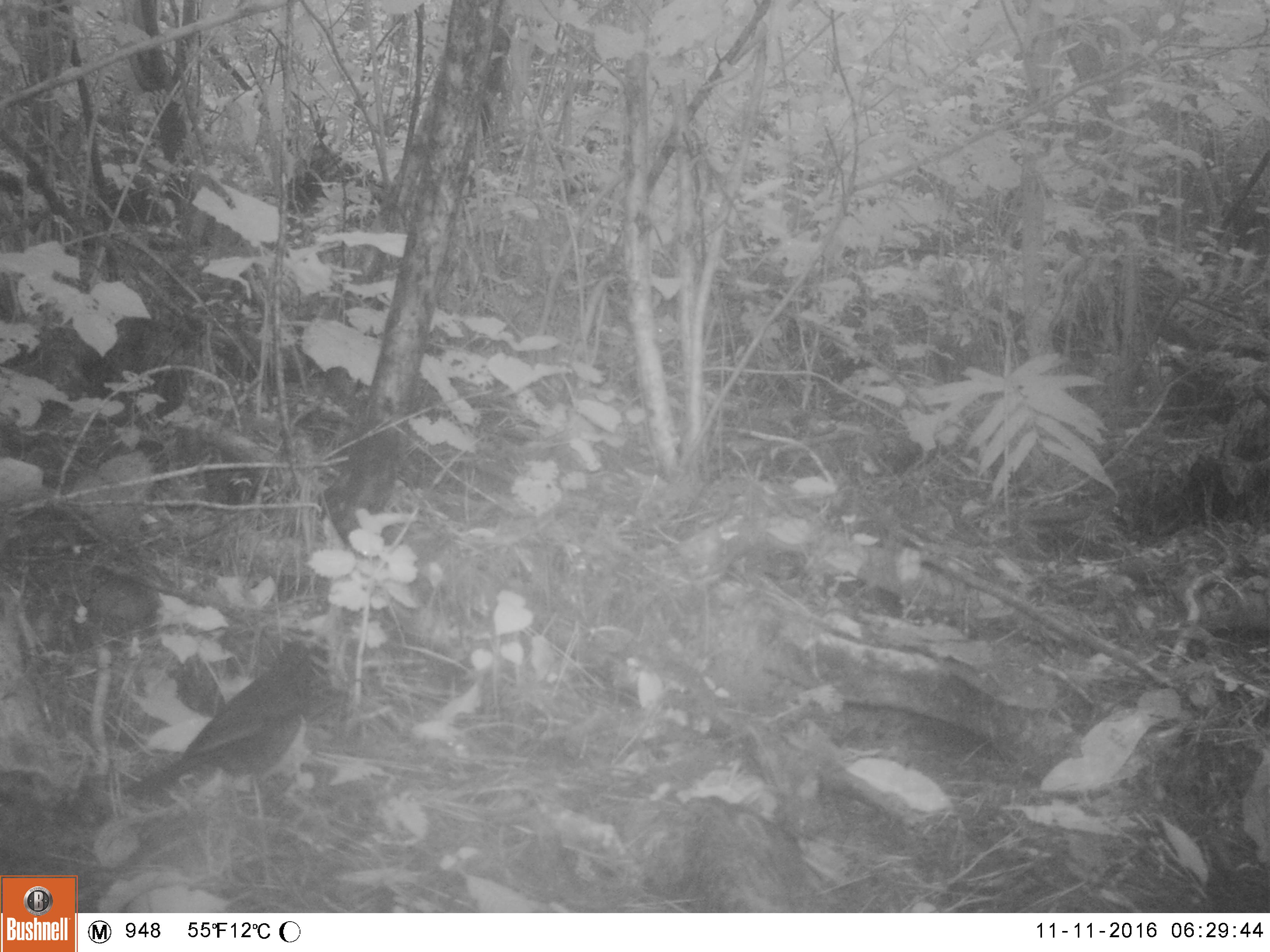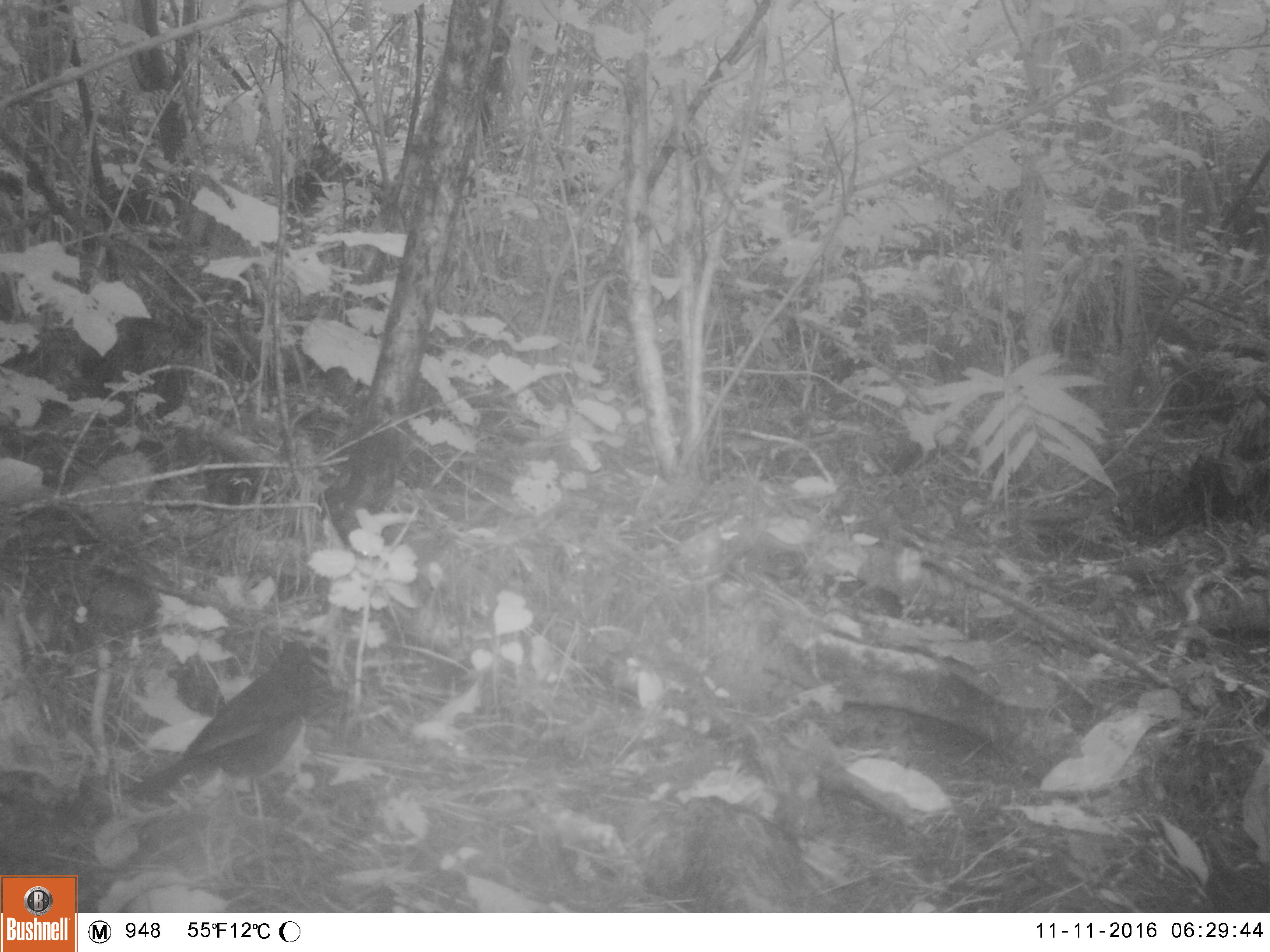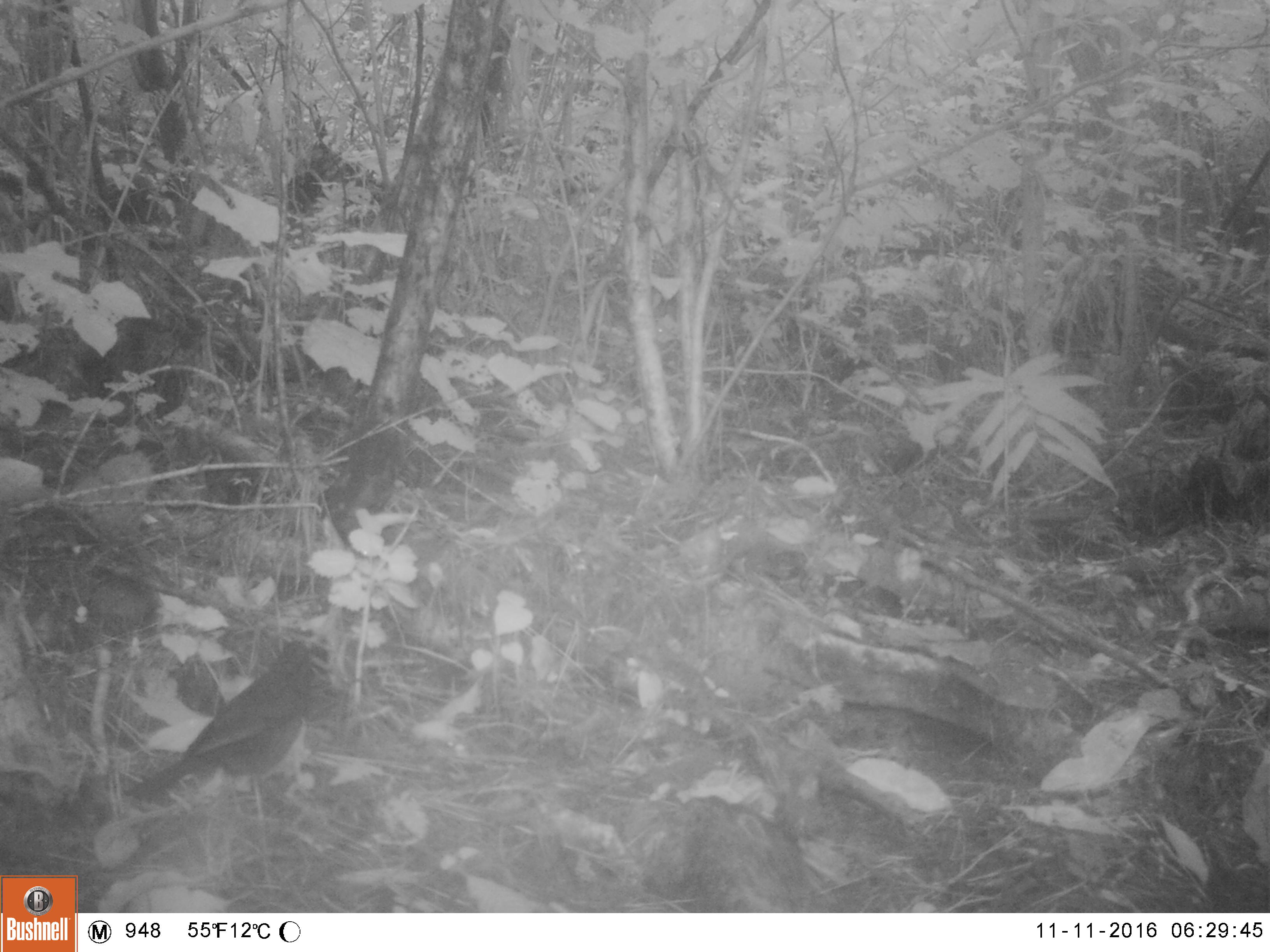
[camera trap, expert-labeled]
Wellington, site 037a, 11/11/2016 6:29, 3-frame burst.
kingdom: Animalia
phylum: Chordata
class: Aves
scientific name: Aves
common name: bird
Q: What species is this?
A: Bird (Aves).